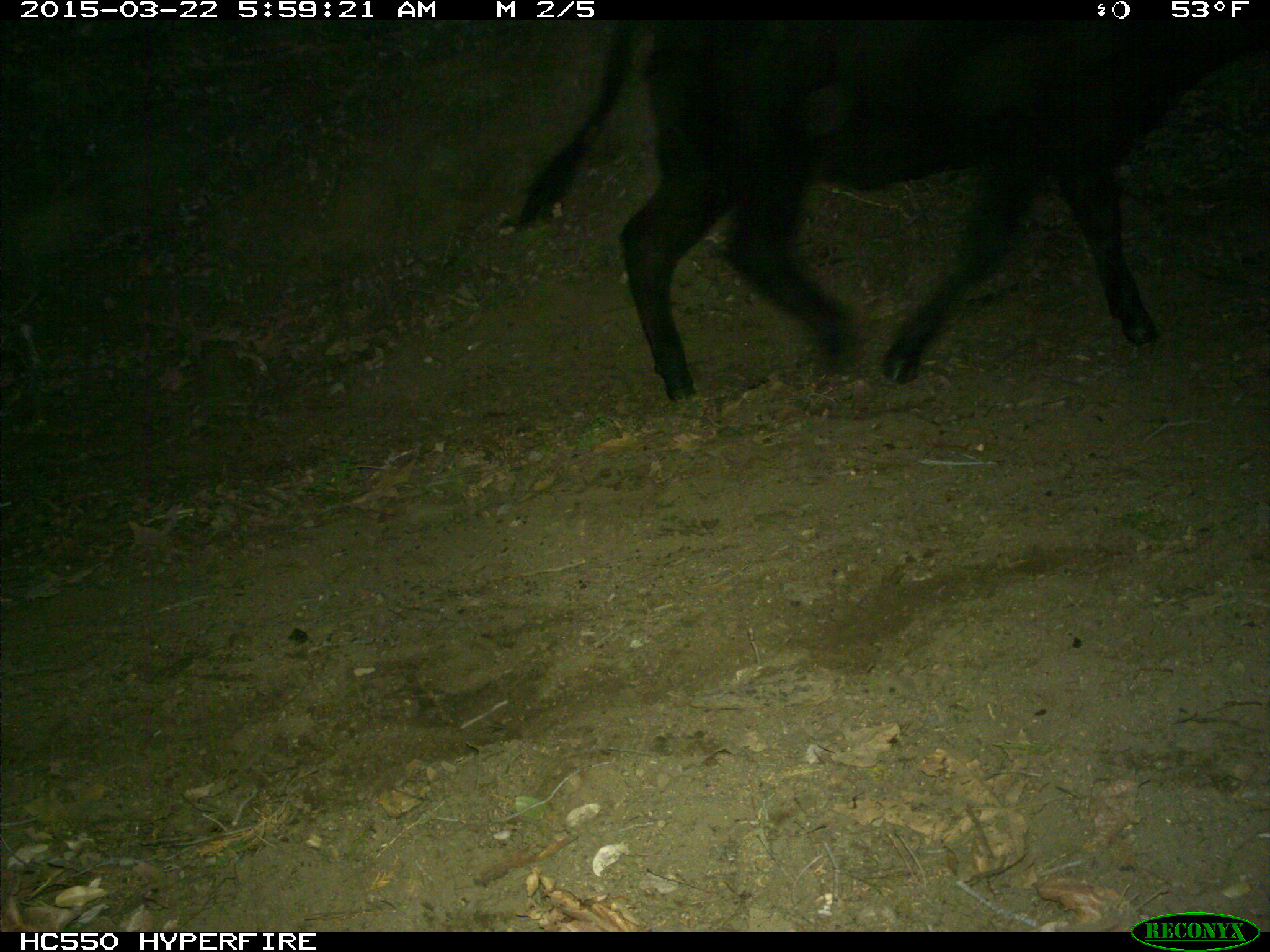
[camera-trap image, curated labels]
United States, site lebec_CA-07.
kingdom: Animalia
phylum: Chordata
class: Mammalia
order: Artiodactyla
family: Bovidae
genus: Bos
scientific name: Bos taurus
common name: domestic cow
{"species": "Bos taurus (domestic cow)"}